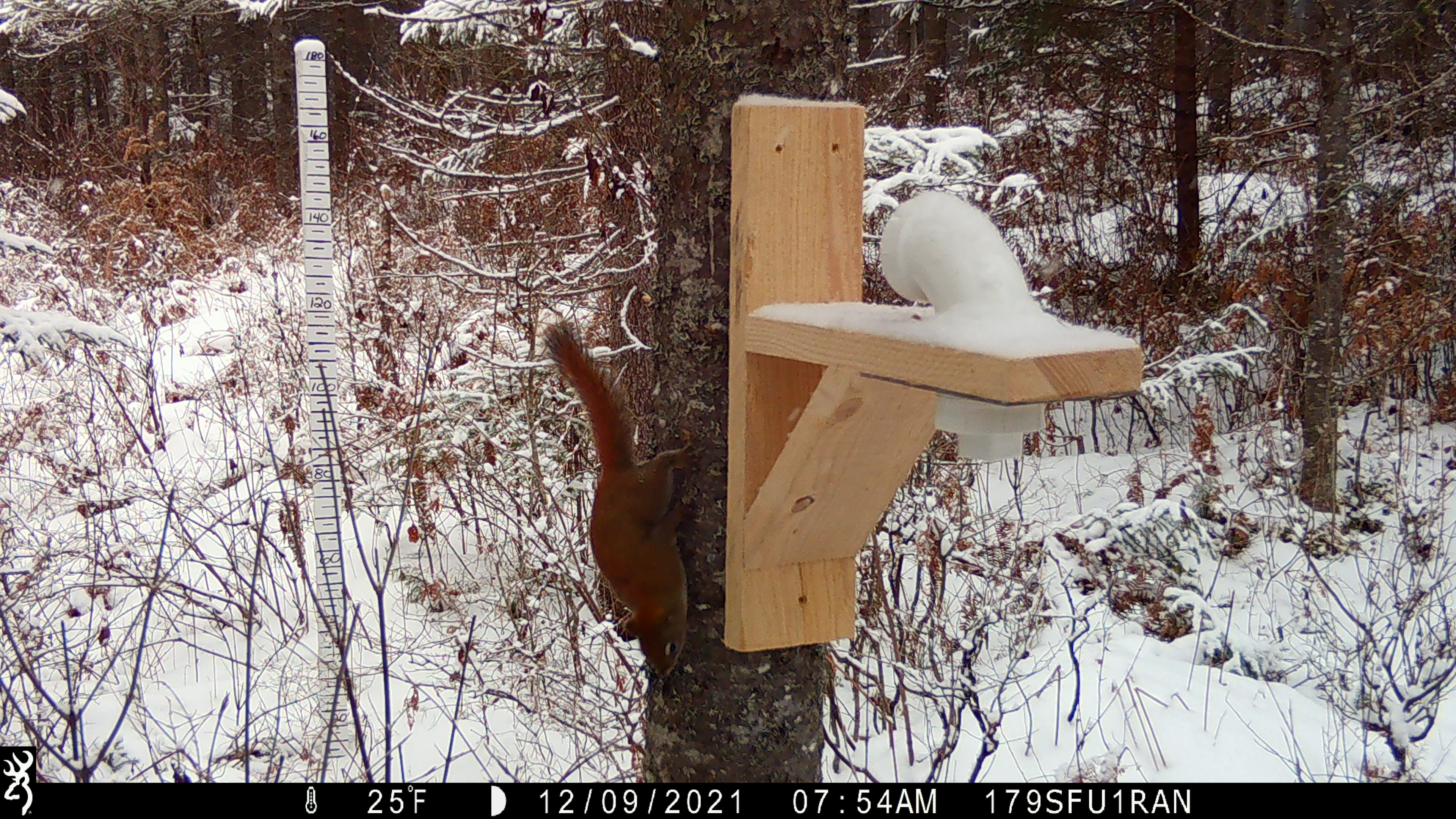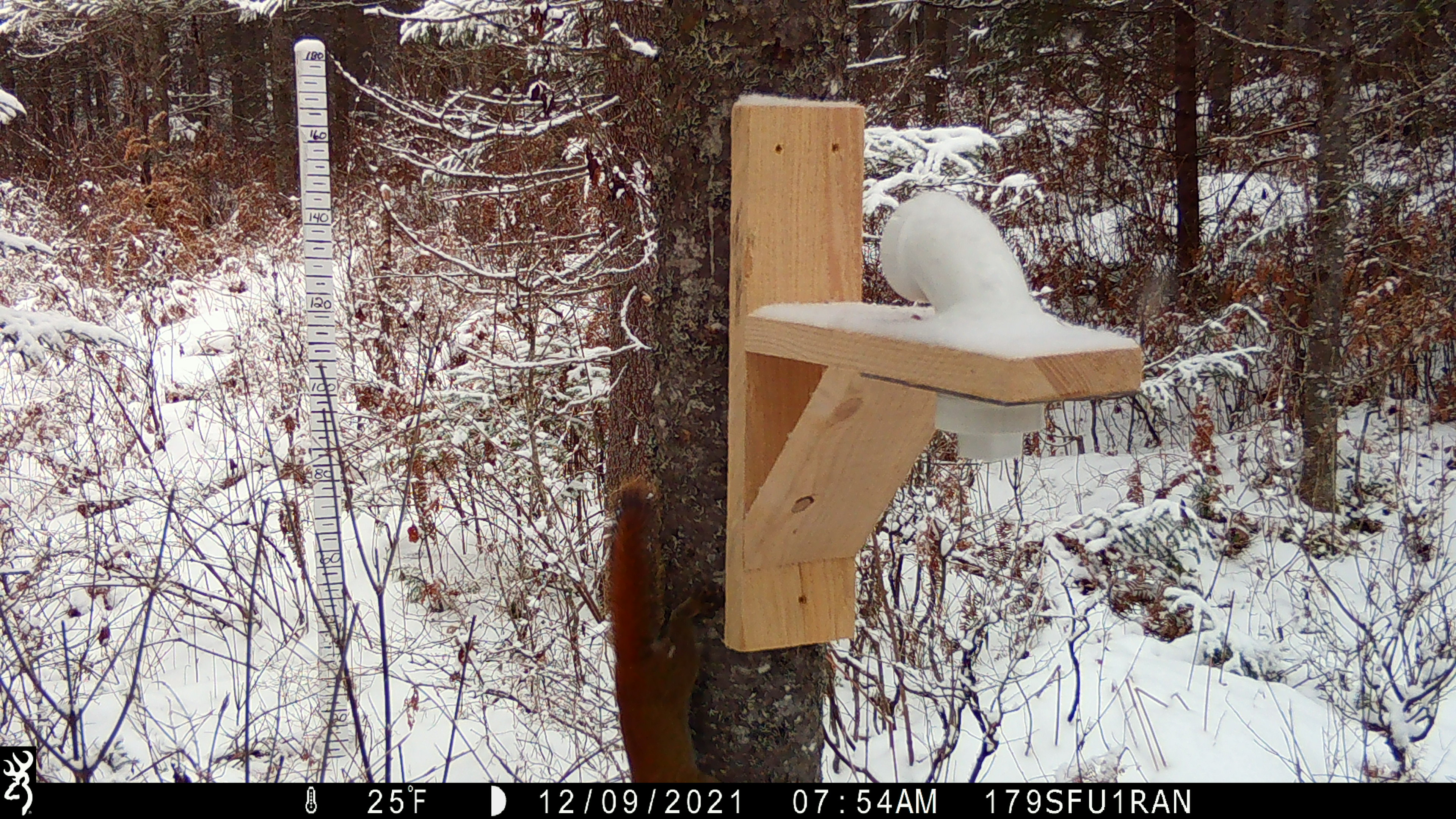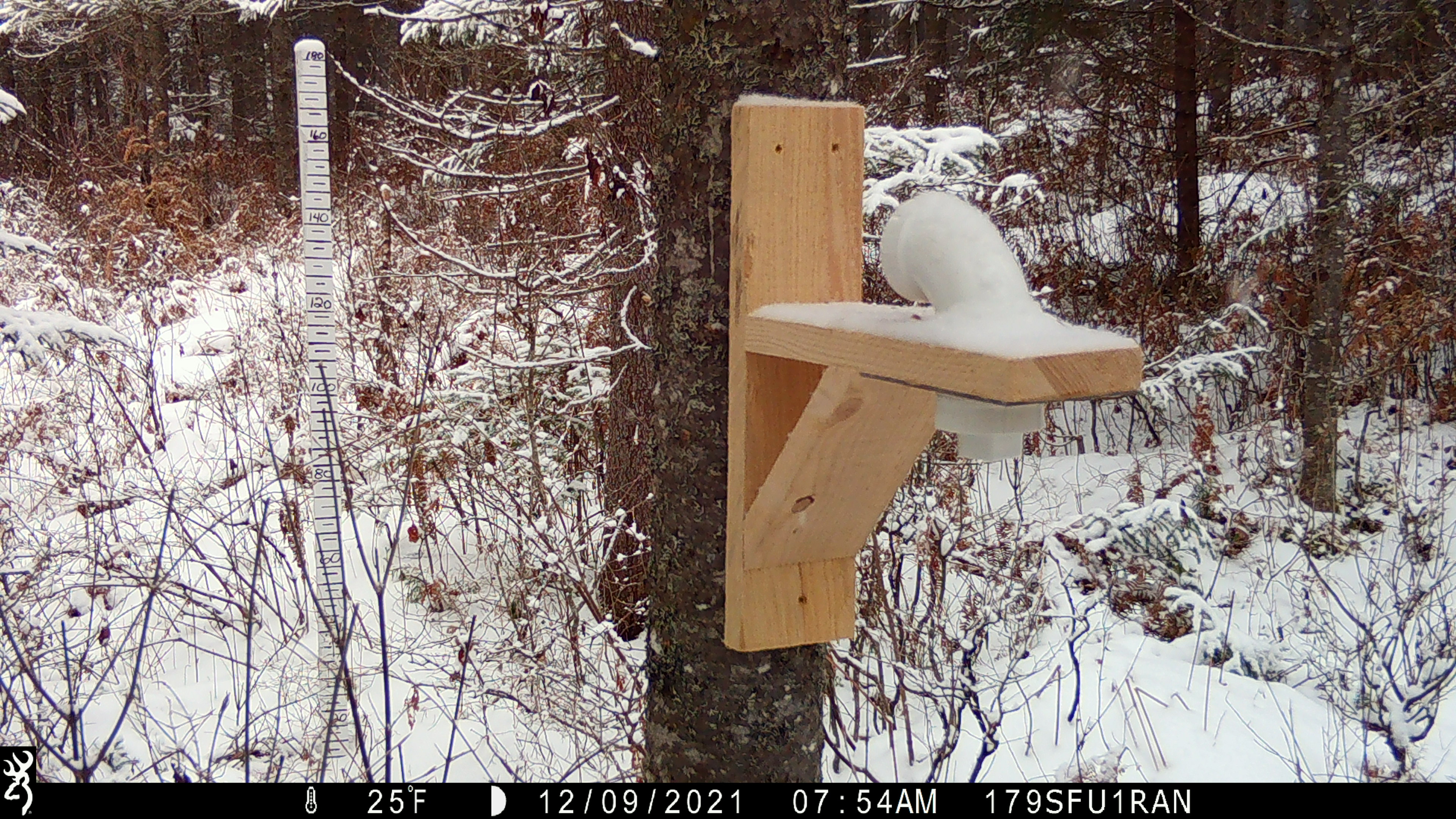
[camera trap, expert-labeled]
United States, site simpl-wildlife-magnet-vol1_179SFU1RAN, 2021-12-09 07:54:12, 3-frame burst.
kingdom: Animalia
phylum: Chordata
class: Mammalia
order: Rodentia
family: Sciuridae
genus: Tamiasciurus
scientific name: Tamiasciurus hudsonicus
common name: red squirrel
Red squirrel (Tamiasciurus hudsonicus).